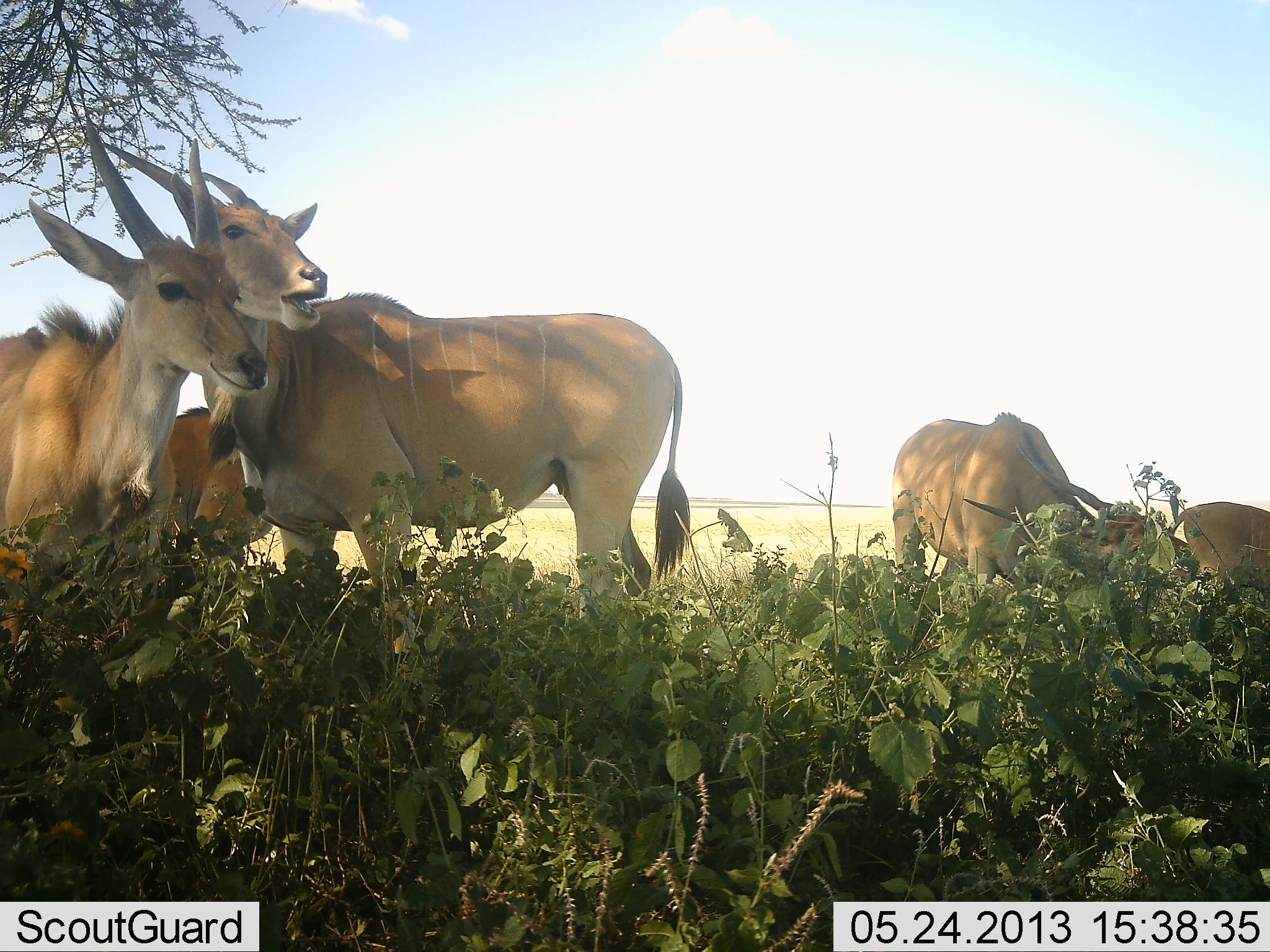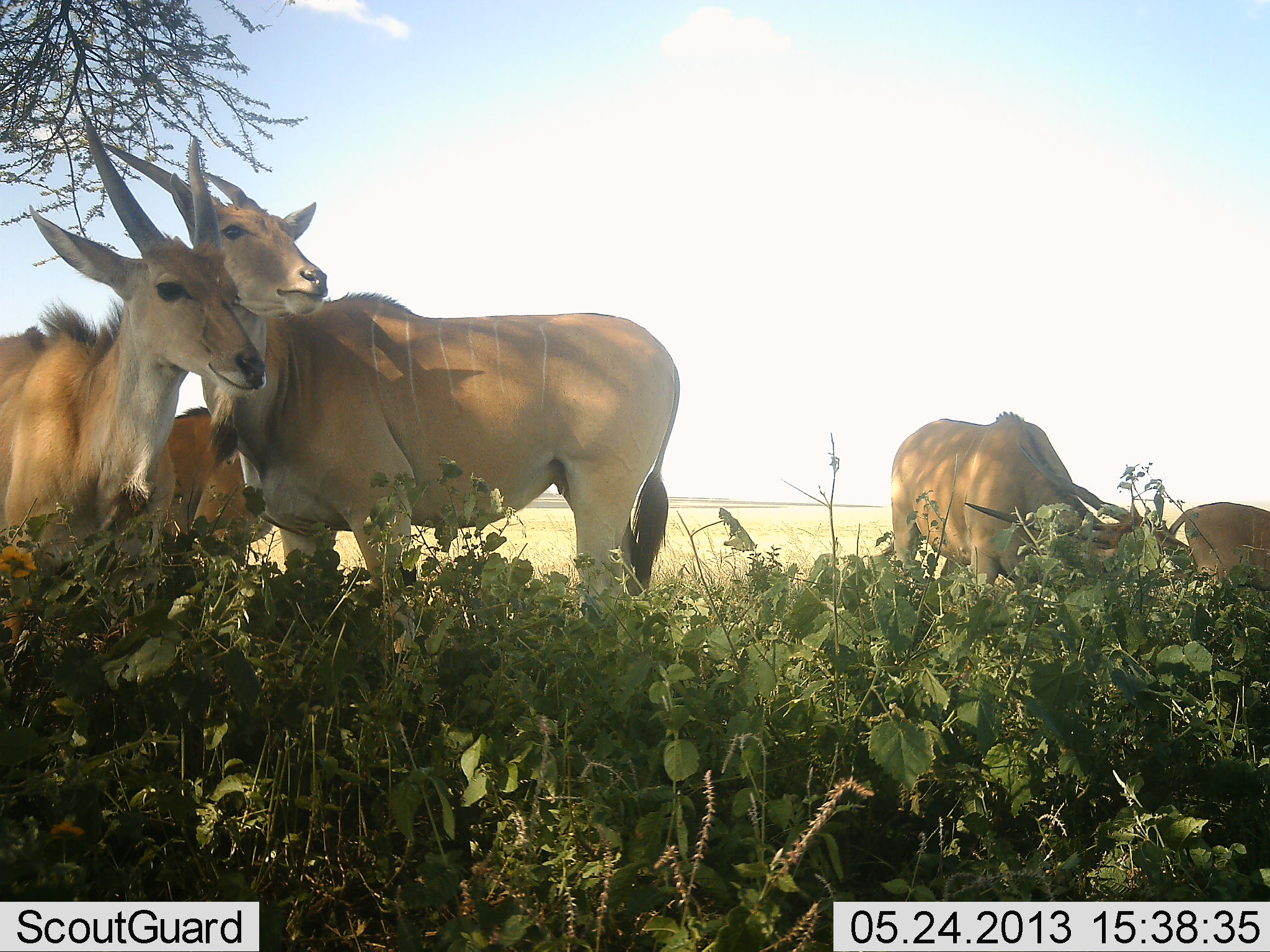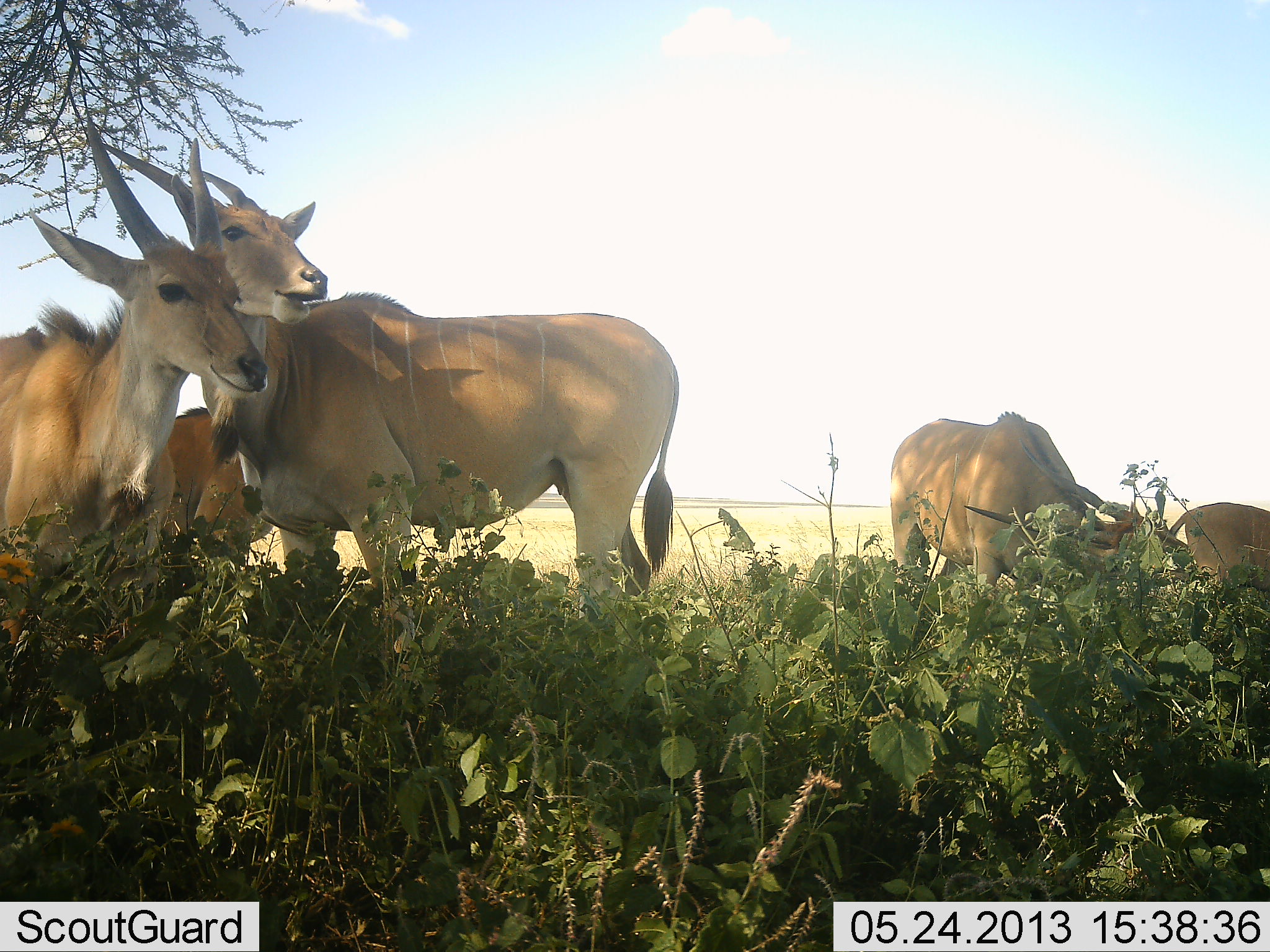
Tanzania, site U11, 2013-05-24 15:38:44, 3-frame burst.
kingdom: Animalia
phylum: Chordata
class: Mammalia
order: Artiodactyla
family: Bovidae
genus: Tragelaphus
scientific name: Tragelaphus oryx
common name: eland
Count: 5.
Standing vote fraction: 82%.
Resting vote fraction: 3%.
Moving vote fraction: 6%.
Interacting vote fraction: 12%.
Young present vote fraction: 6%.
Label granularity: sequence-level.